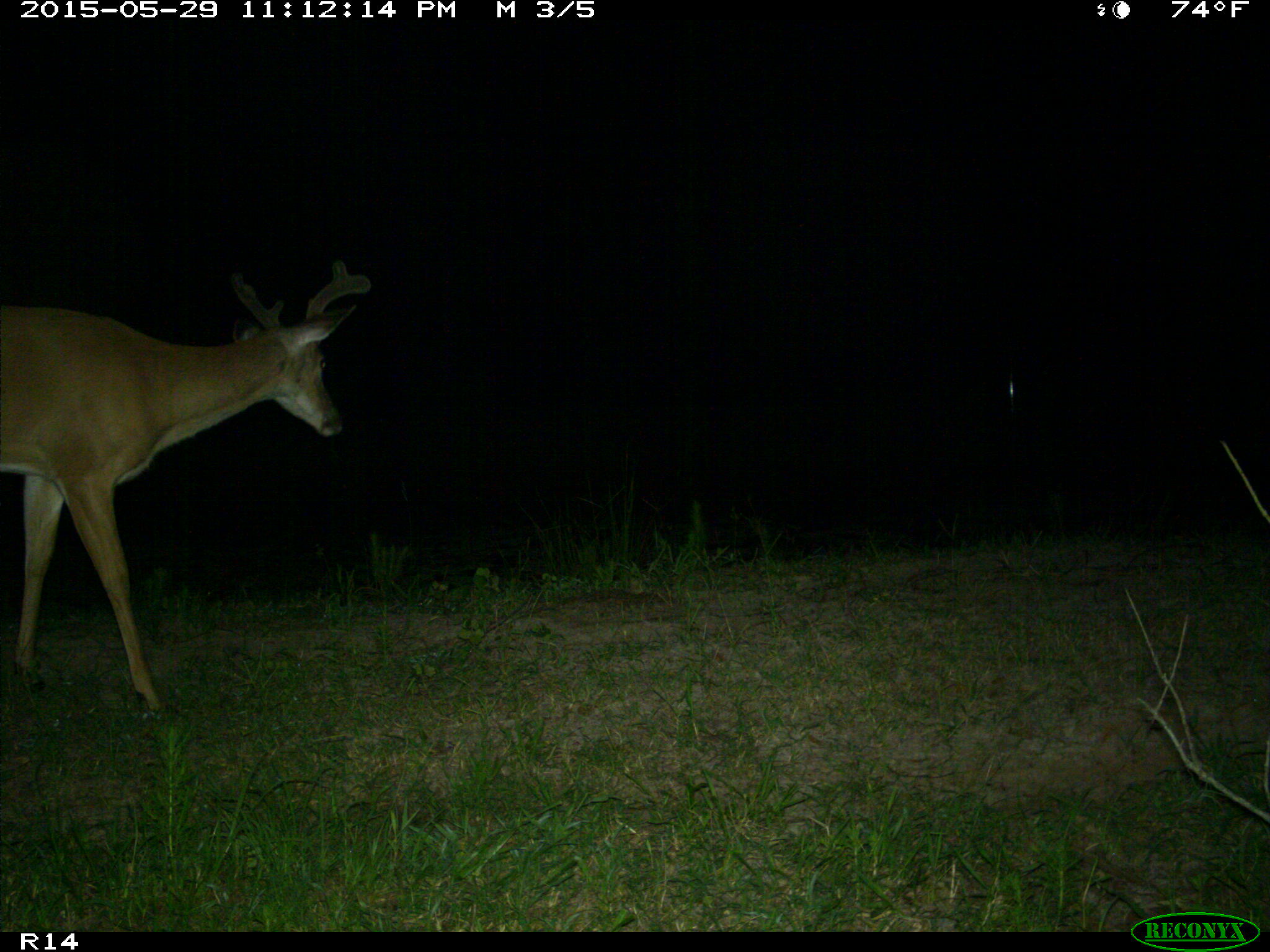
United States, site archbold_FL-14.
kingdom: Animalia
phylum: Chordata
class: Mammalia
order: Artiodactyla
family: Cervidae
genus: Odocoileus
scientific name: Odocoileus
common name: deer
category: unidentified deer